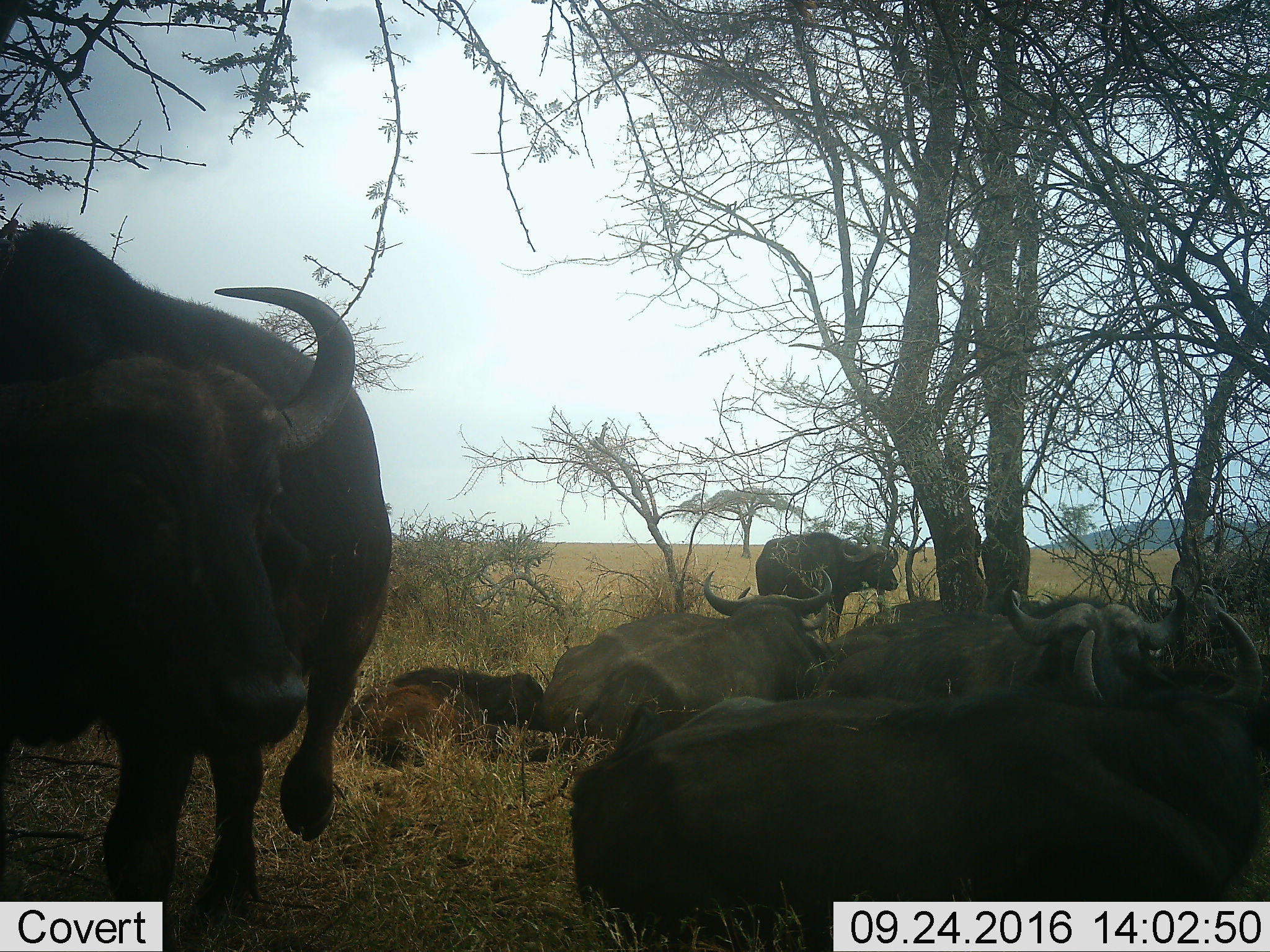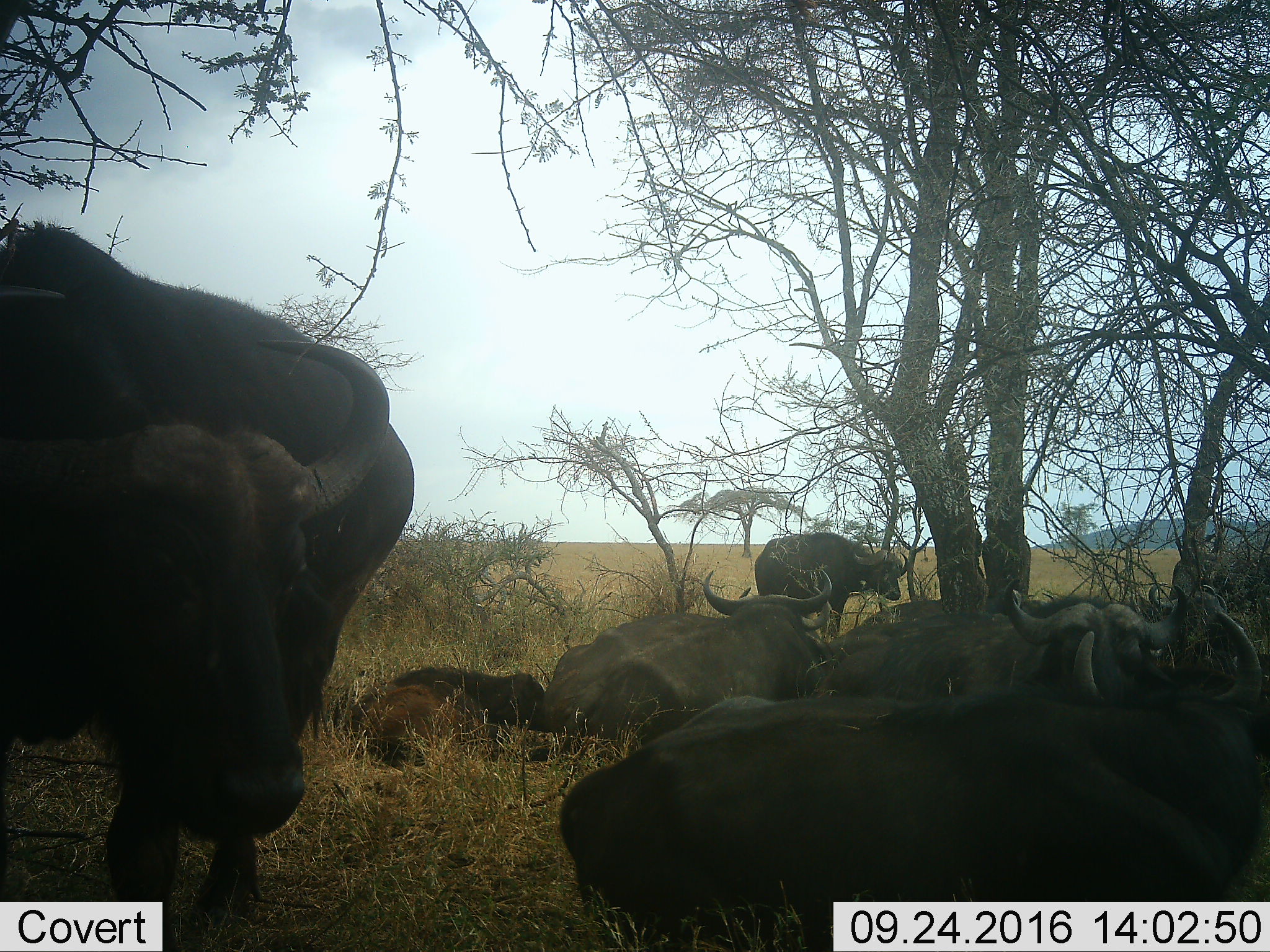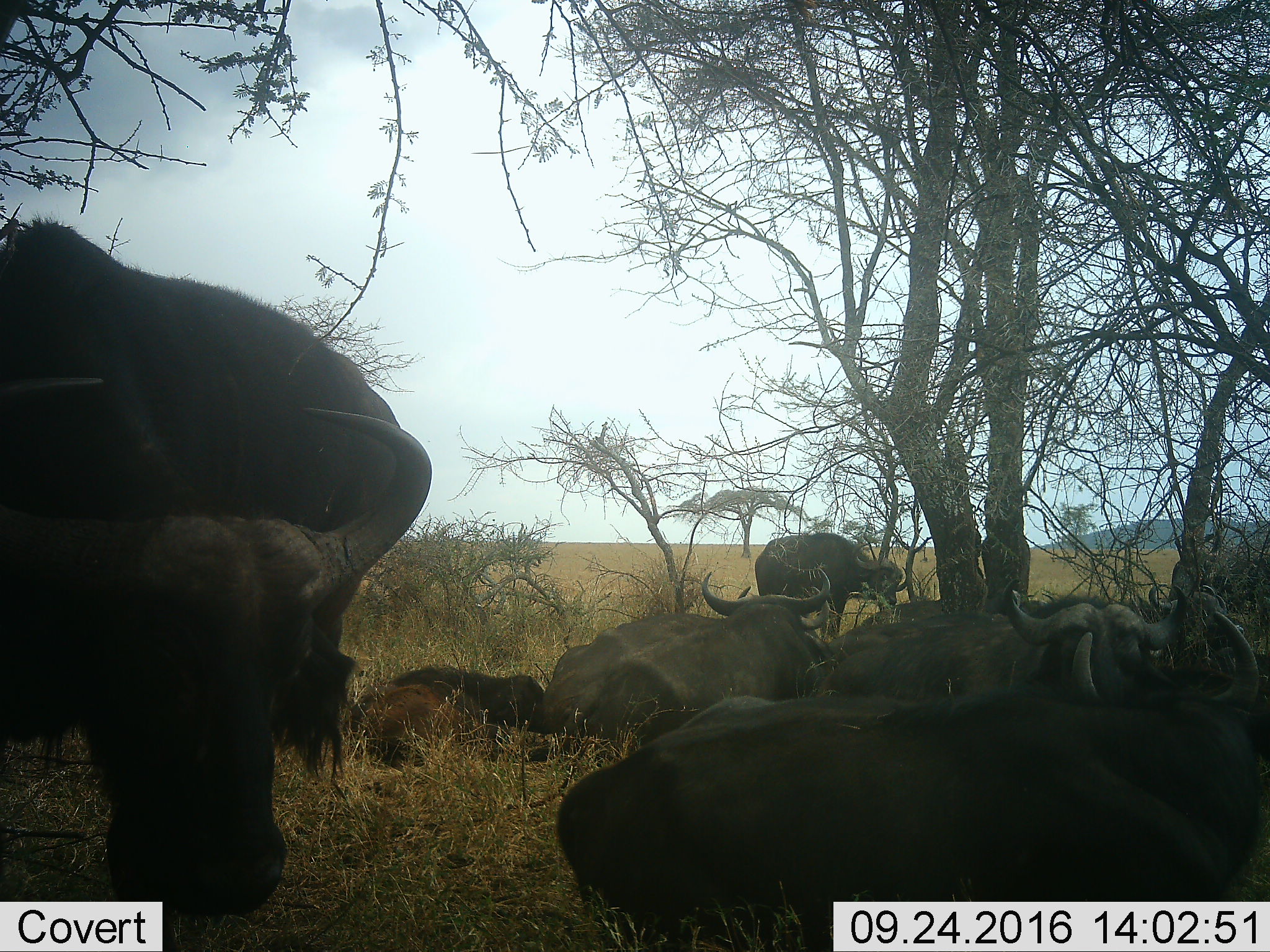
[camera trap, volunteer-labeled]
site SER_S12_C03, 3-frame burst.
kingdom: Animalia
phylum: Chordata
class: Mammalia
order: Artiodactyla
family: Bovidae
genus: Syncerus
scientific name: Syncerus caffer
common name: african buffalo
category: buffalo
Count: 7.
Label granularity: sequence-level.